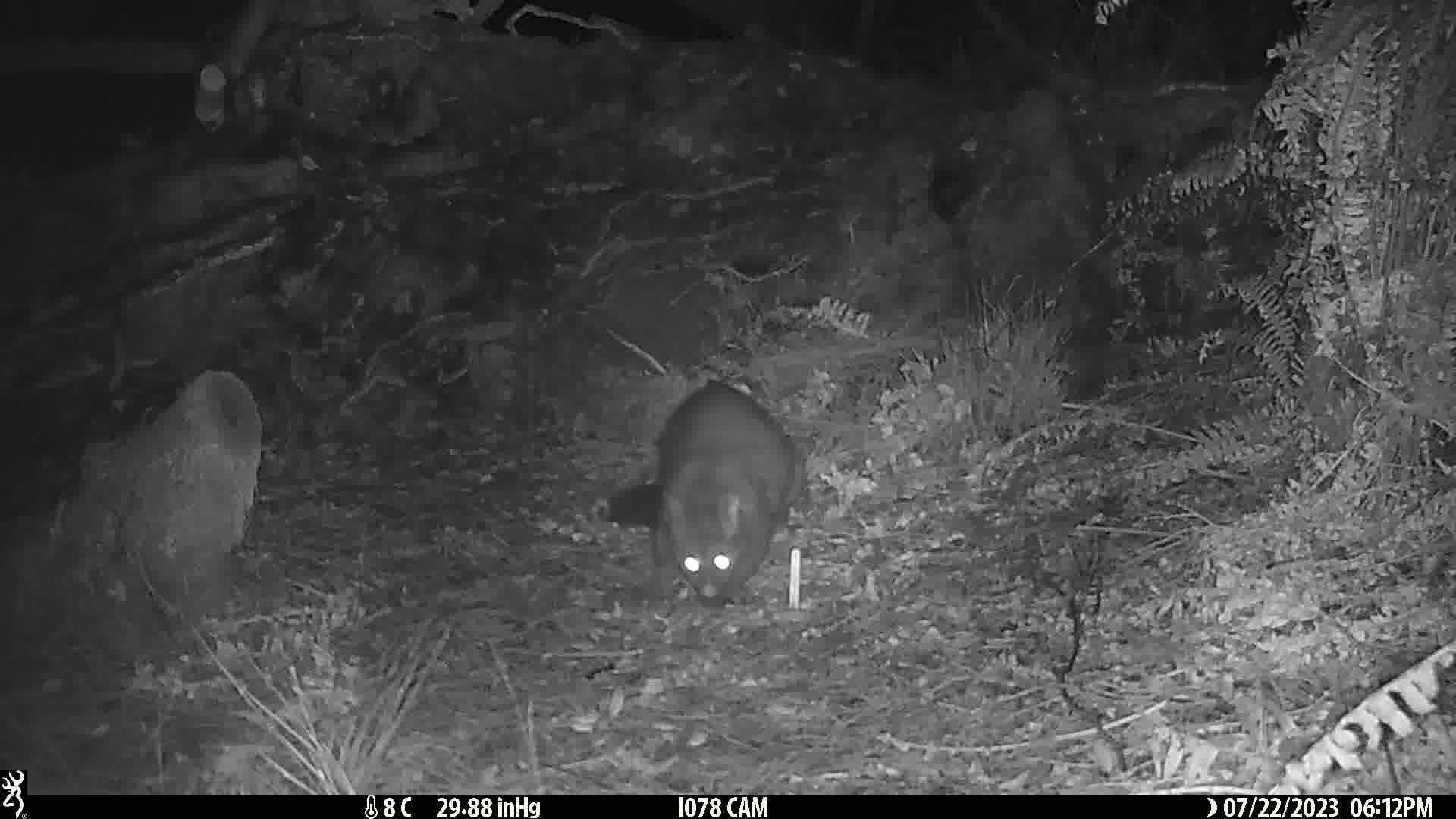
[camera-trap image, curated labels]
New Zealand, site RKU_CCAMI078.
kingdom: Animalia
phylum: Chordata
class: Mammalia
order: Diprotodontia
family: Phalangeridae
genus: Trichosurus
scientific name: Trichosurus vulpecula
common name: common brushtail possum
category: possum